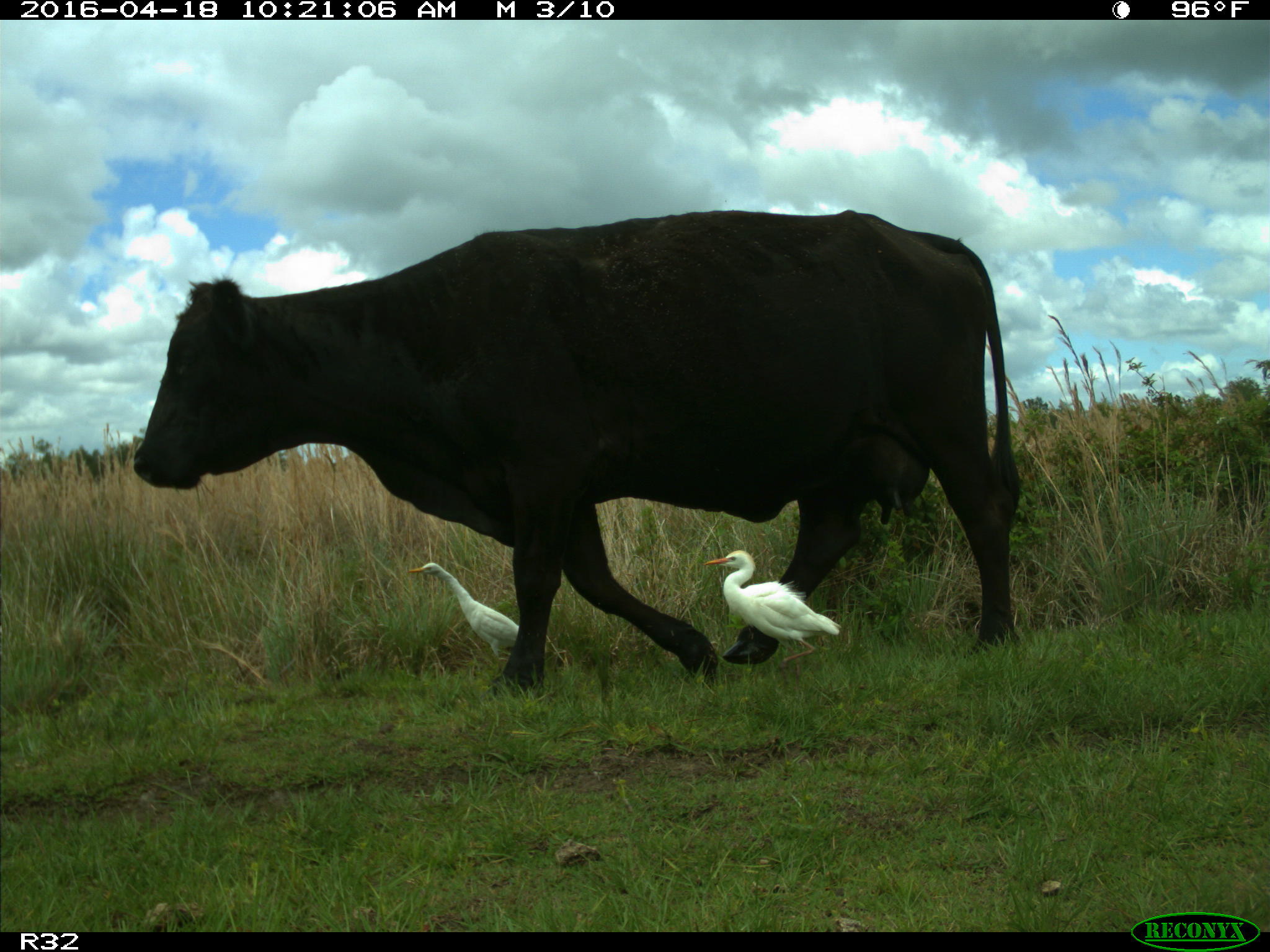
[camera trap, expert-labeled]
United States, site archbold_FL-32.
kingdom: Animalia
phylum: Chordata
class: Mammalia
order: Artiodactyla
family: Bovidae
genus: Bos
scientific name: Bos taurus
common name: domestic cow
Bos taurus (domestic cow).